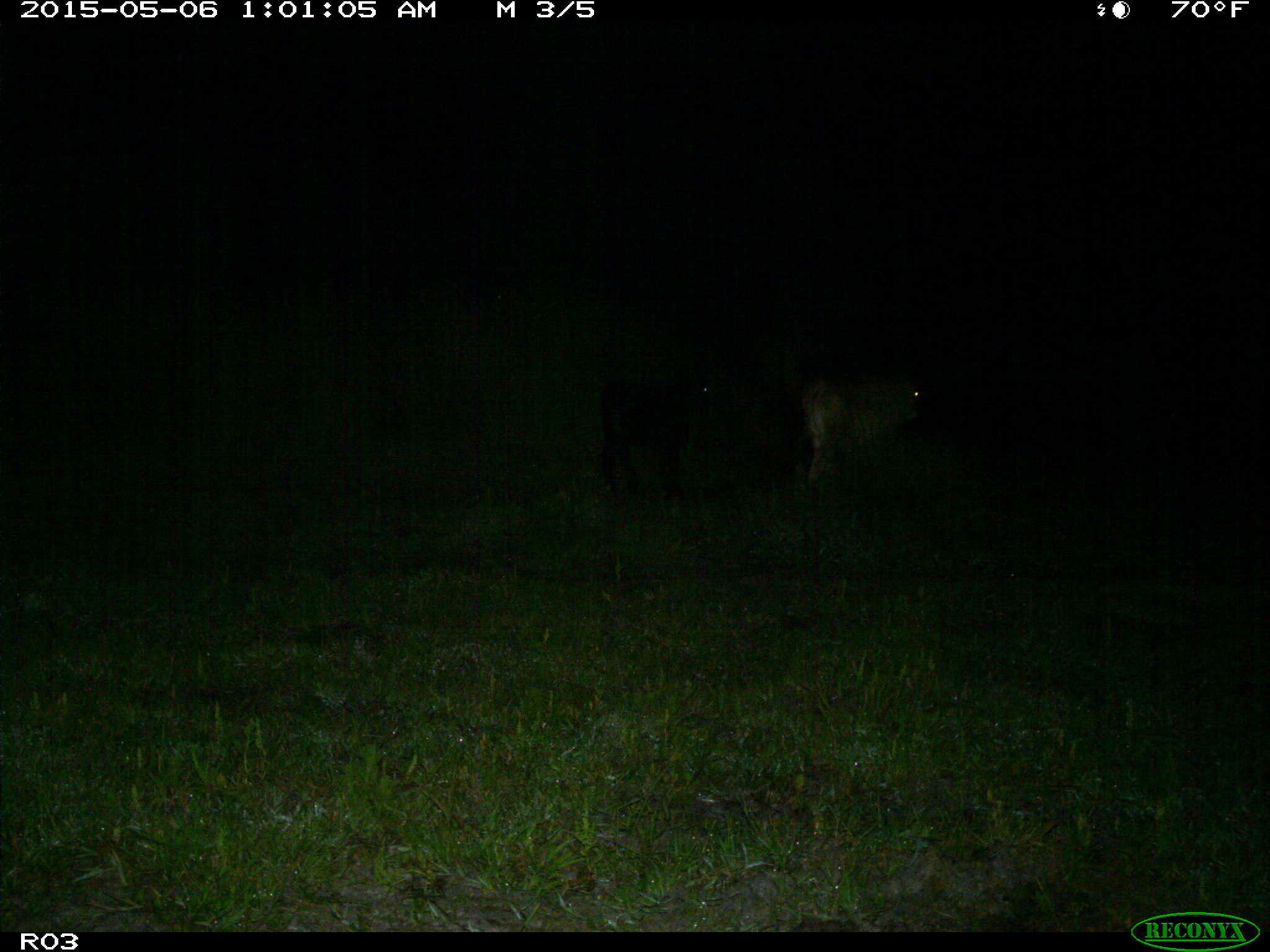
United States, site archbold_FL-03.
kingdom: Animalia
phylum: Chordata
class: Mammalia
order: Artiodactyla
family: Bovidae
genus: Bos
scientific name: Bos taurus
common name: domestic cow